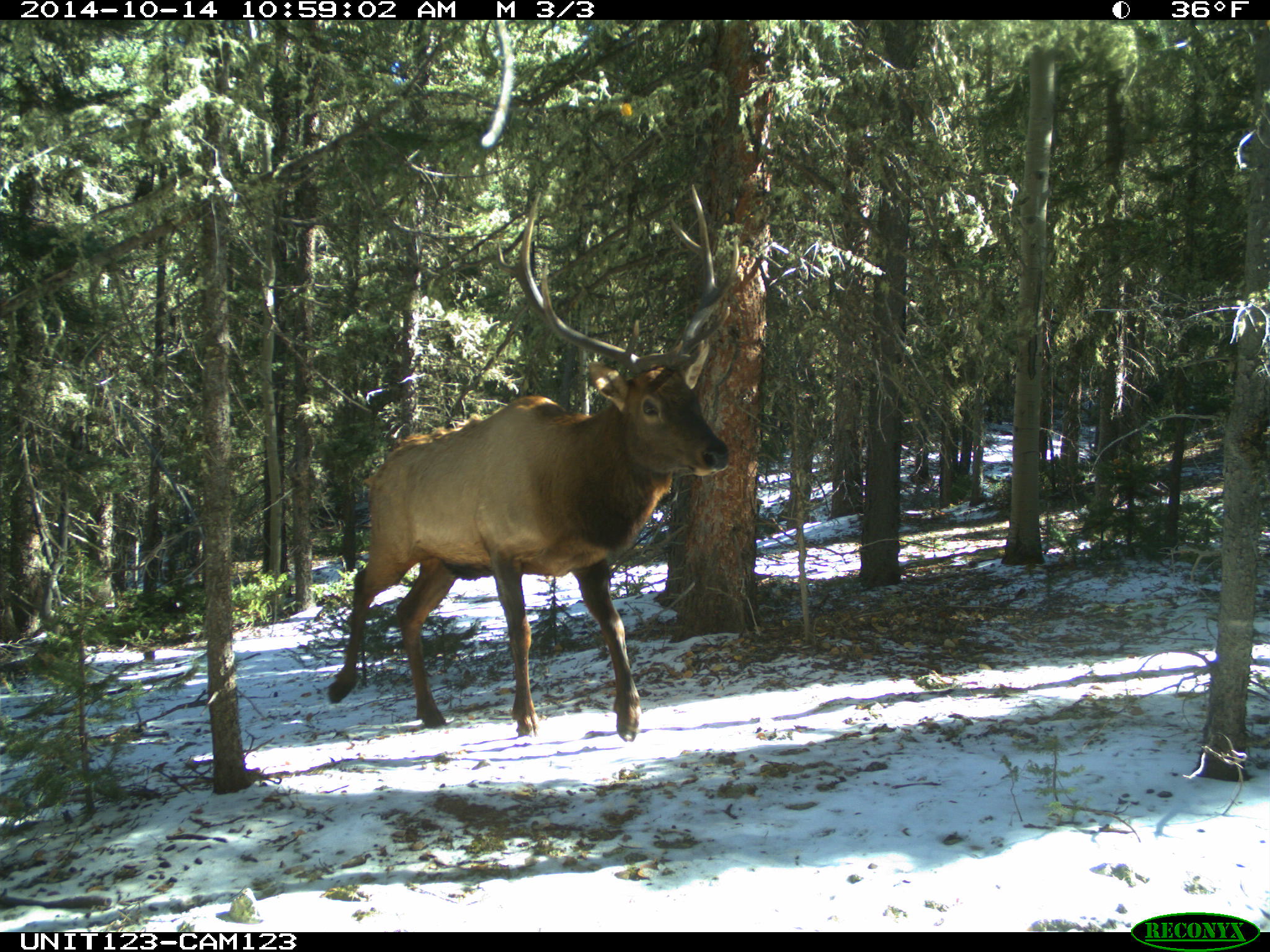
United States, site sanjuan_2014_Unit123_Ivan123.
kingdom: Animalia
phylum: Chordata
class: Mammalia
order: Artiodactyla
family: Cervidae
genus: Cervus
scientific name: Cervus elaphus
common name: red deer